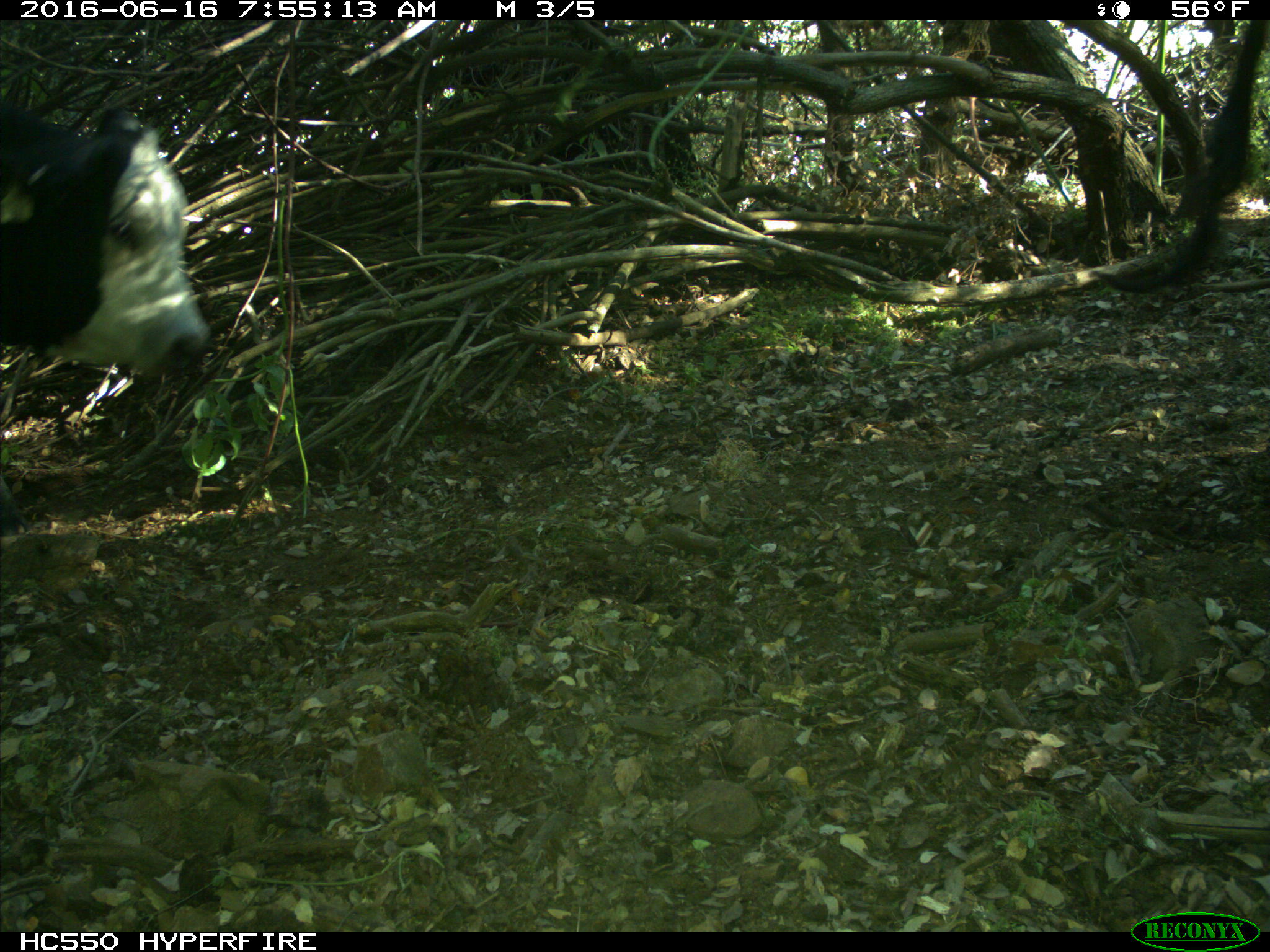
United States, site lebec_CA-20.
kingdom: Animalia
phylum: Chordata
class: Mammalia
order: Artiodactyla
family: Bovidae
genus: Bos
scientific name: Bos taurus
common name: domestic cow